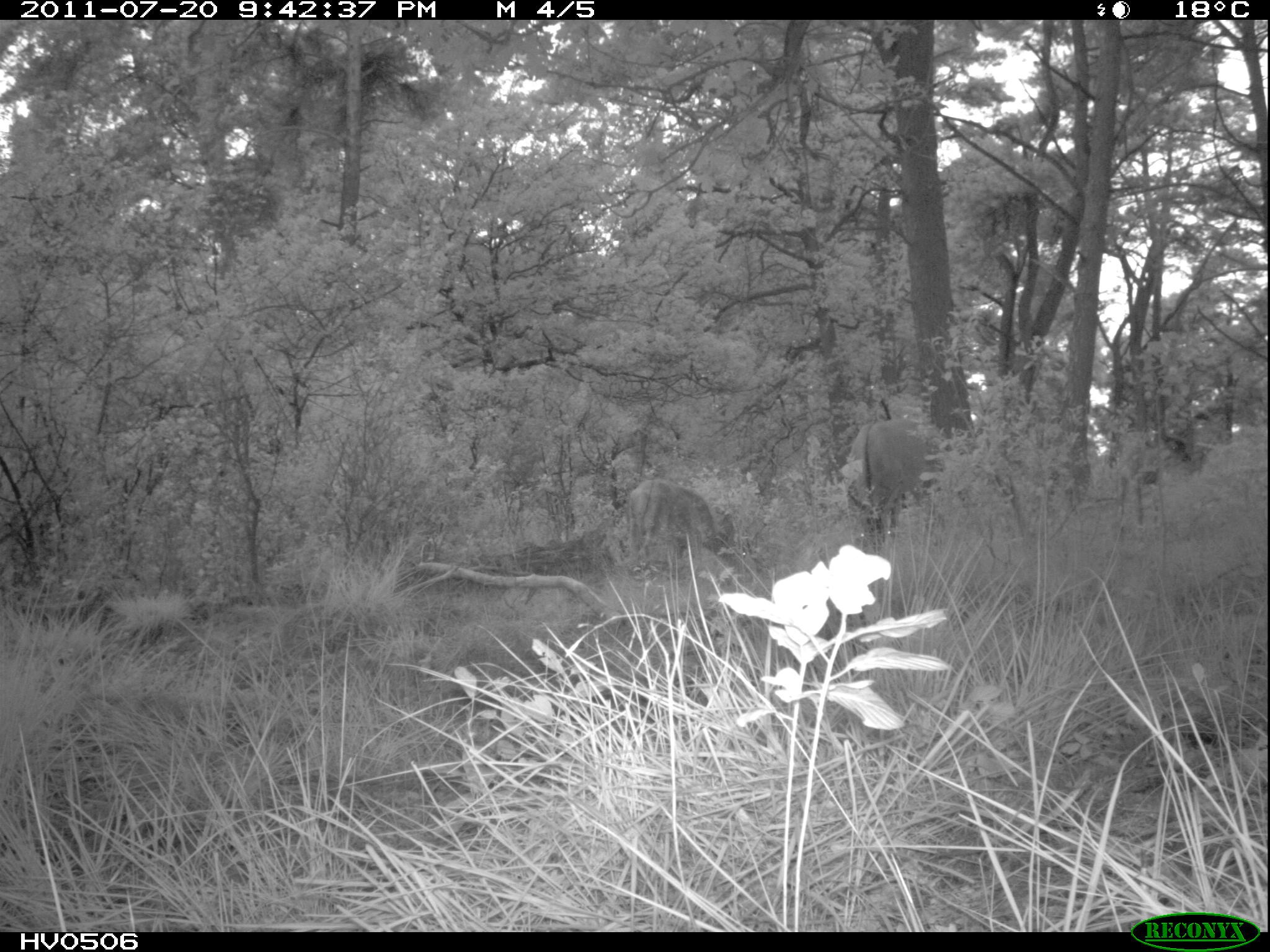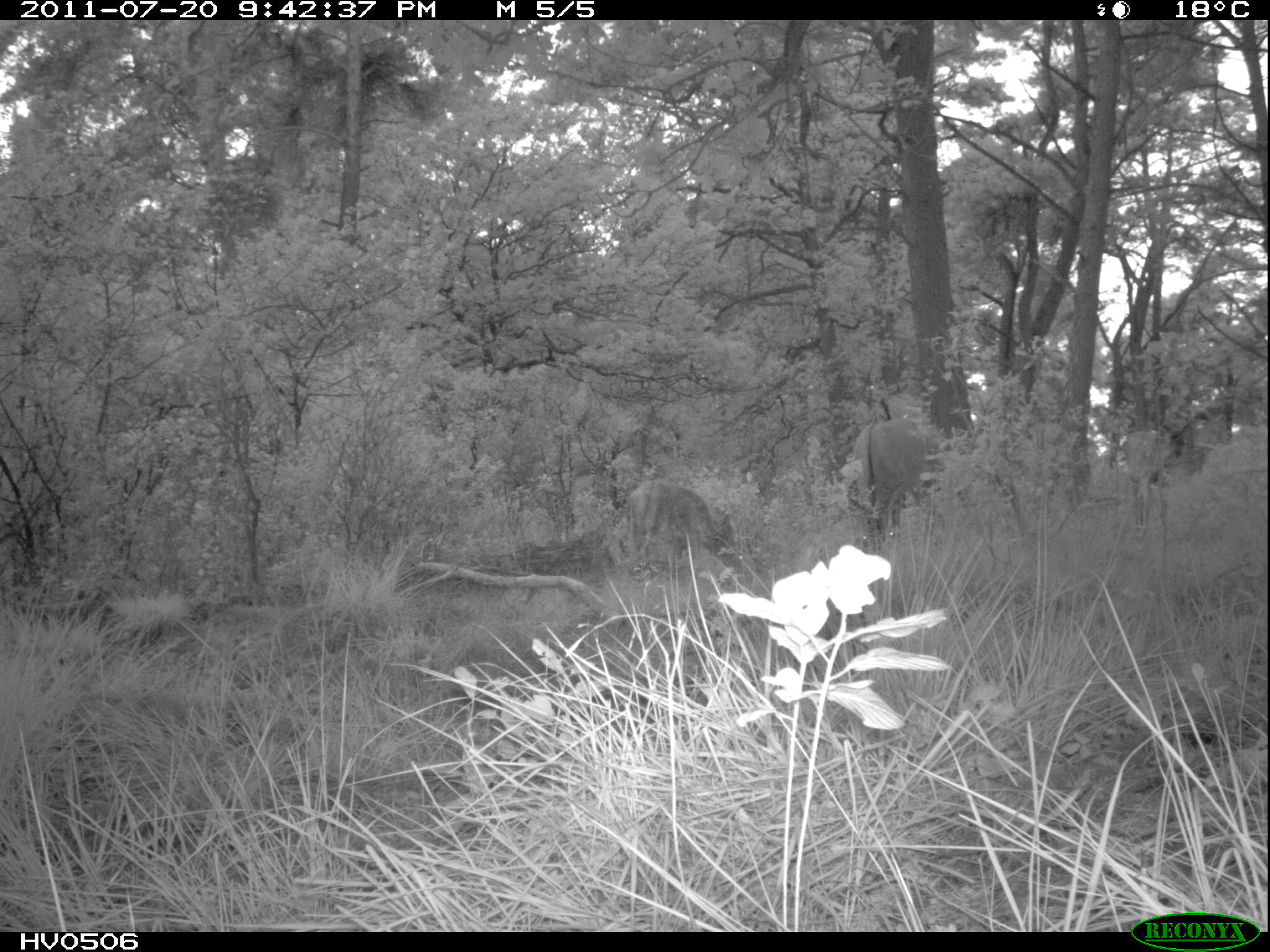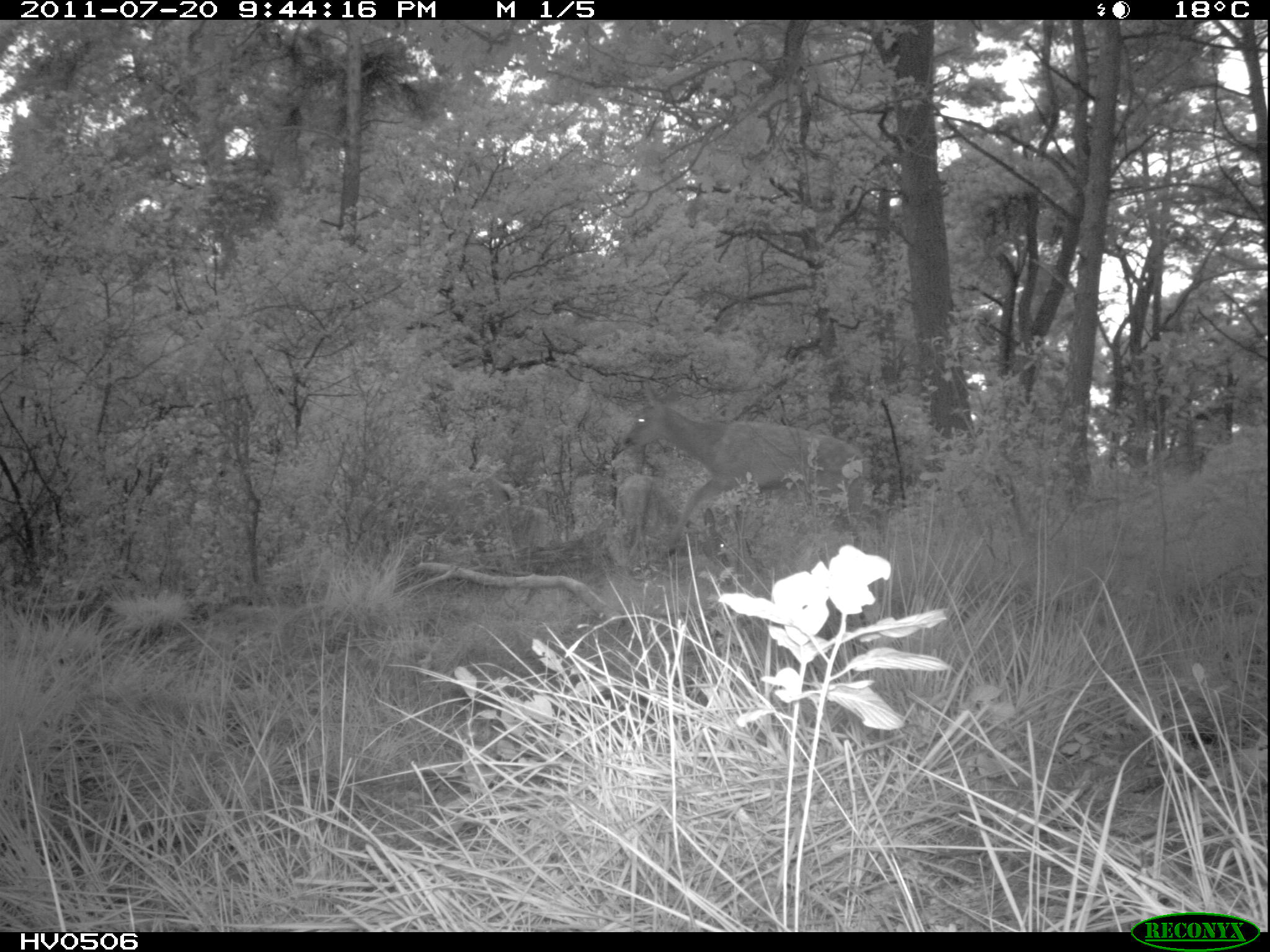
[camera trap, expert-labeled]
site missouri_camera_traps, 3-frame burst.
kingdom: Animalia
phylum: Chordata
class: Mammalia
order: Artiodactyla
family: Cervidae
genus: Cervus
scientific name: Cervus elaphus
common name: red deer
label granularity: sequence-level